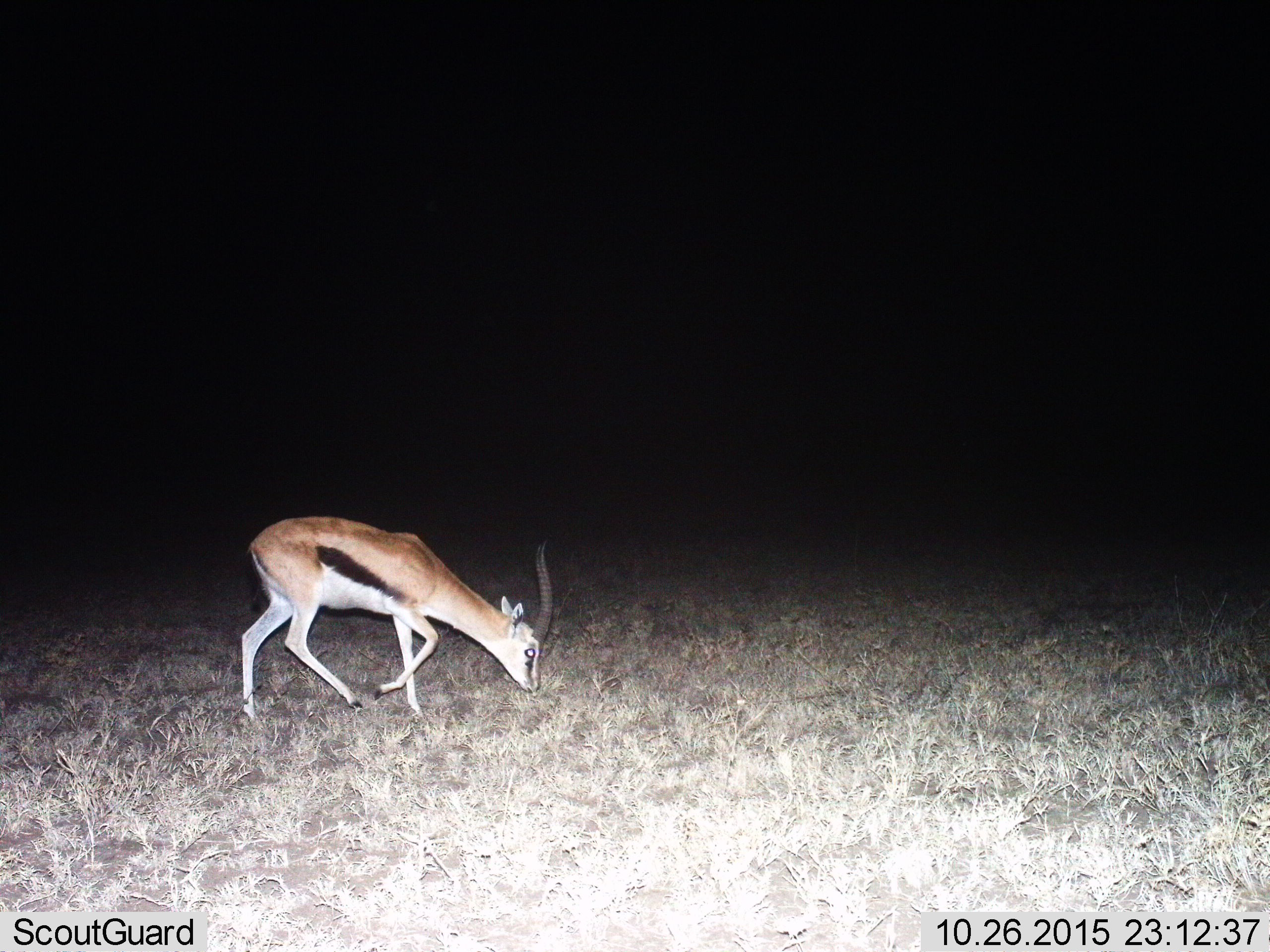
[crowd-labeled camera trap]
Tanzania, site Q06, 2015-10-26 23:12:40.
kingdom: Animalia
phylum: Chordata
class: Mammalia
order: Artiodactyla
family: Bovidae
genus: Eudorcas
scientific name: Eudorcas thomsonii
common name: thomson's gazelle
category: gazellethomsons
Gazellethomsons (thomson's gazelle) (Eudorcas thomsonii), count 1. Behavior (volunteer vote fractions): standing 12%, resting 0%, moving 38%, interacting 0%. Young present (vote fraction): 12%. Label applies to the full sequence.